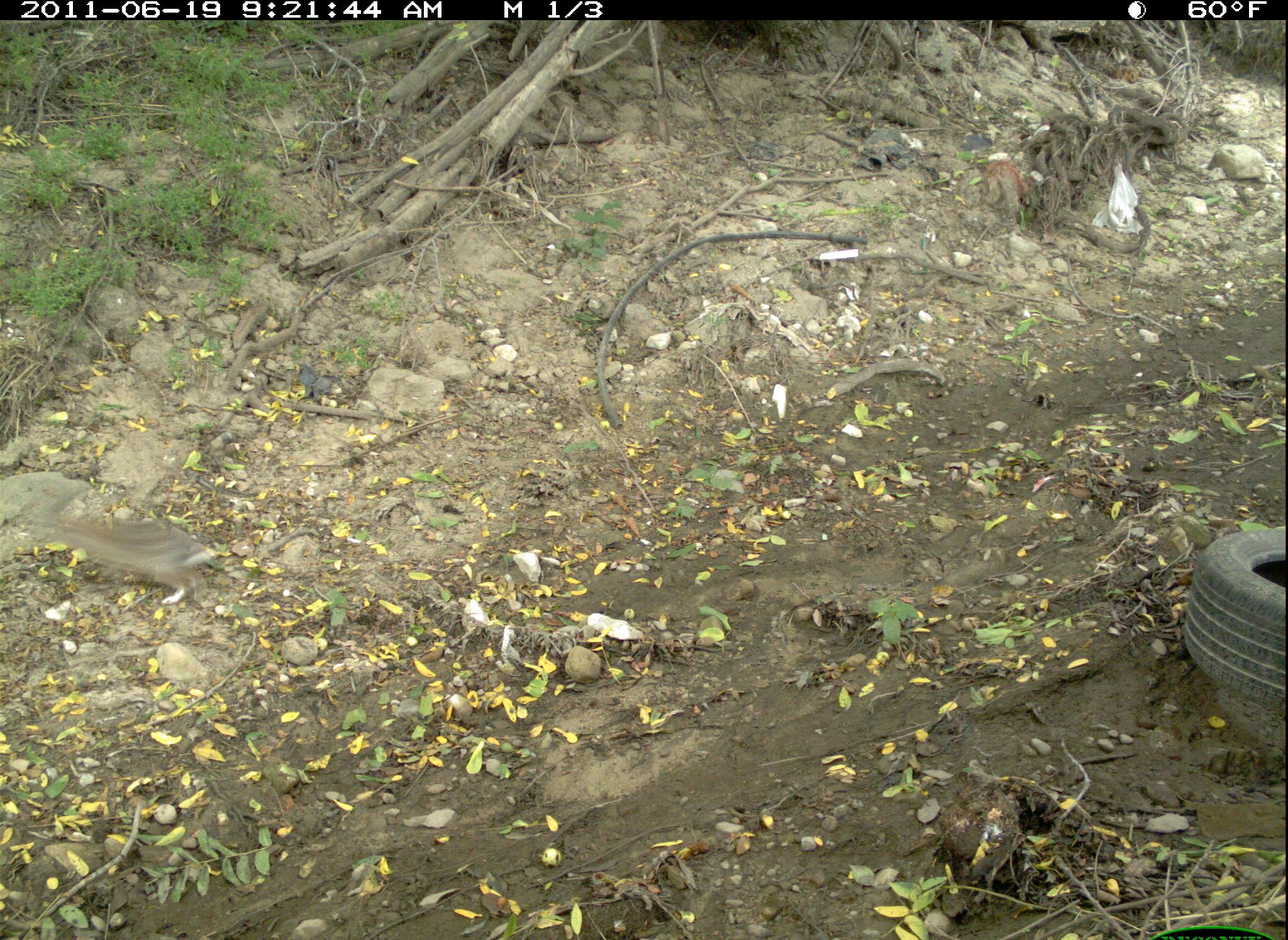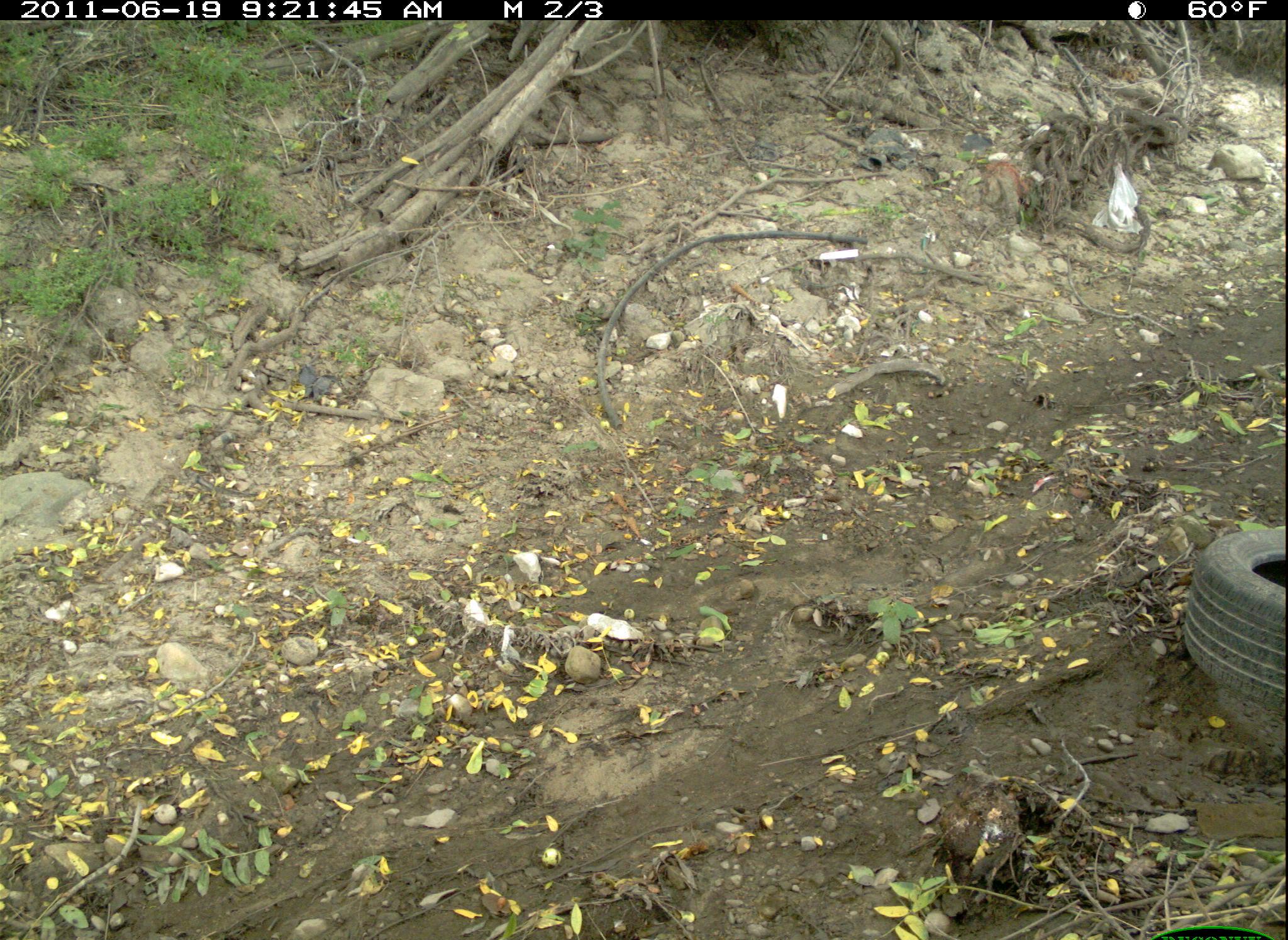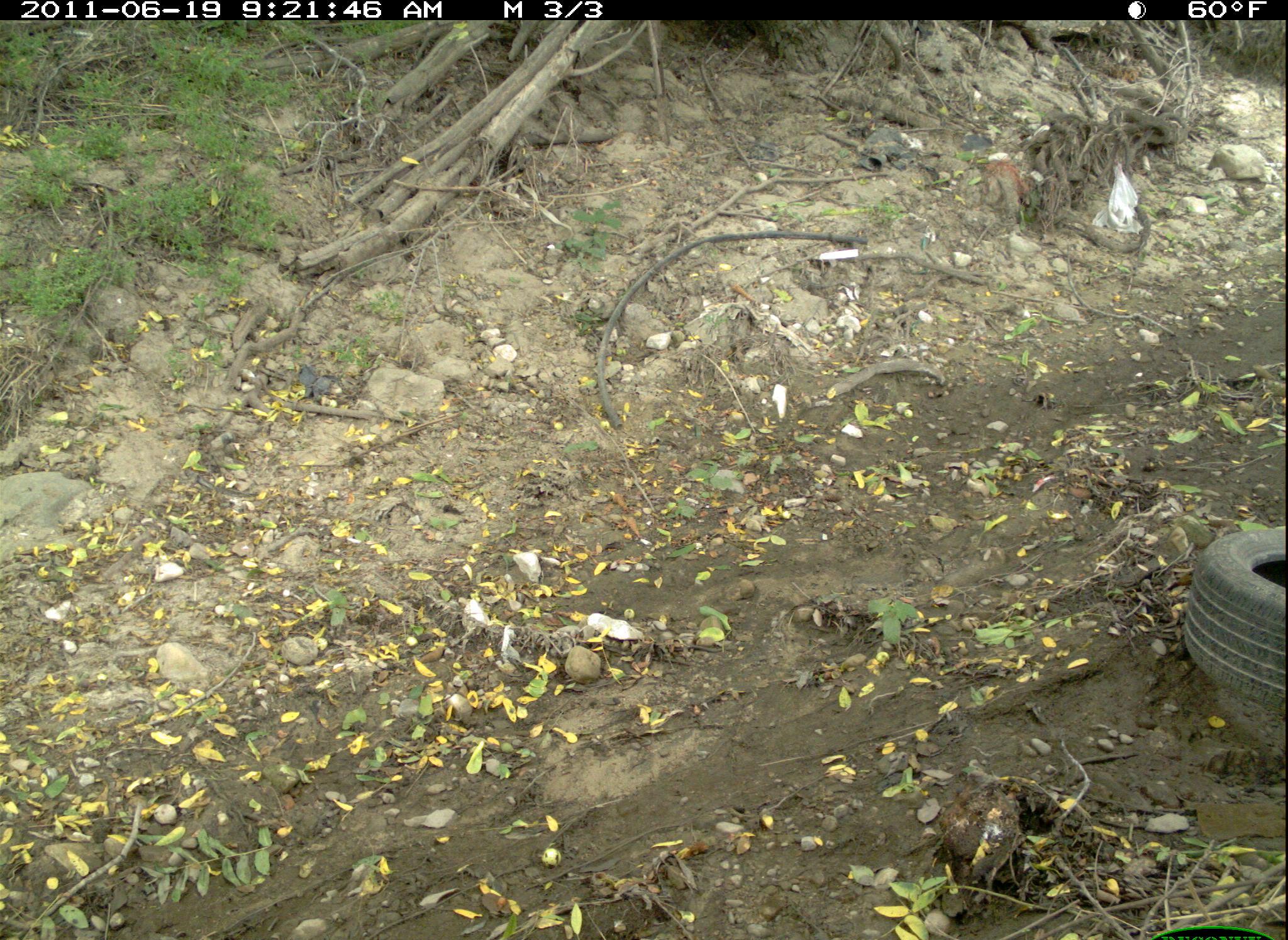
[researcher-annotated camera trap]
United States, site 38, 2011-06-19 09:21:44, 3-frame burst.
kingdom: Animalia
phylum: Chordata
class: Mammalia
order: Lagomorpha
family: Leporidae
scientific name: Leporidae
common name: rabbits and hares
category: rabbit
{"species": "rabbit (rabbits and hares) (Leporidae)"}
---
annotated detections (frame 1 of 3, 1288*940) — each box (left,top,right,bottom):
rabbit: (34,485,222,610)